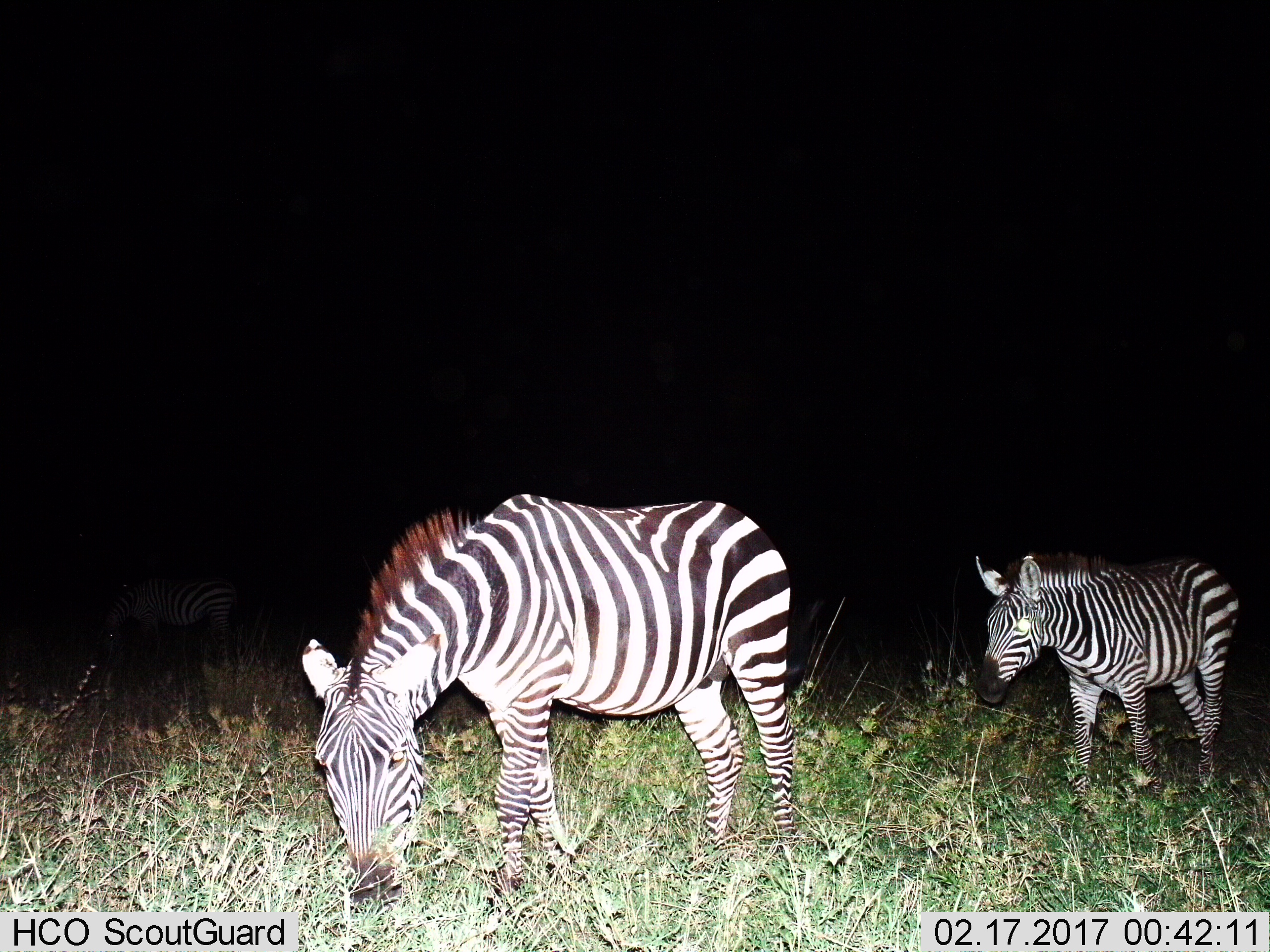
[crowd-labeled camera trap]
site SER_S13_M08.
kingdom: Animalia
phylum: Chordata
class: Mammalia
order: Perissodactyla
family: Equidae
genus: Equus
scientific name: Equus quagga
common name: plains zebra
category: zebraplains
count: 2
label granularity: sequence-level